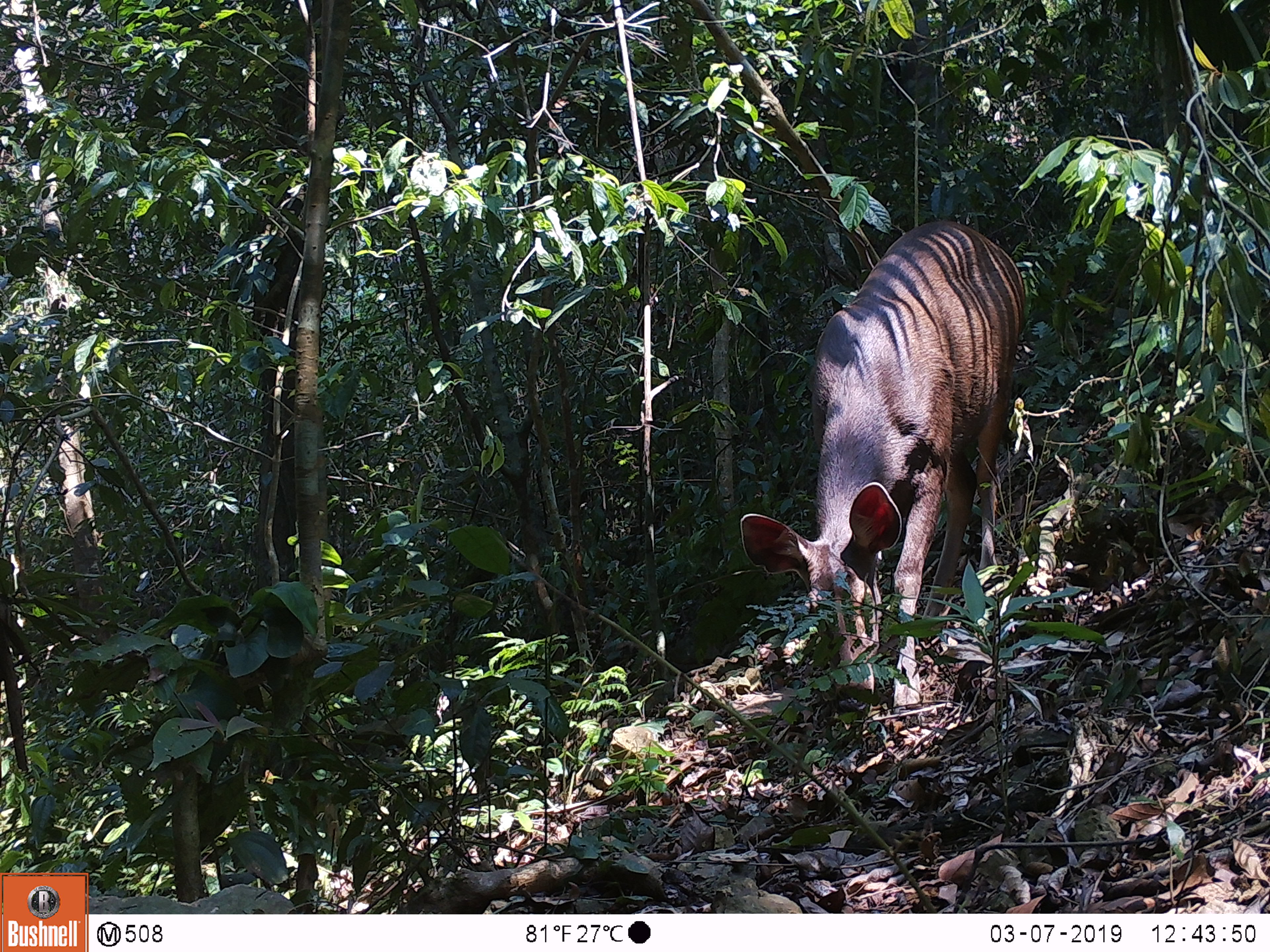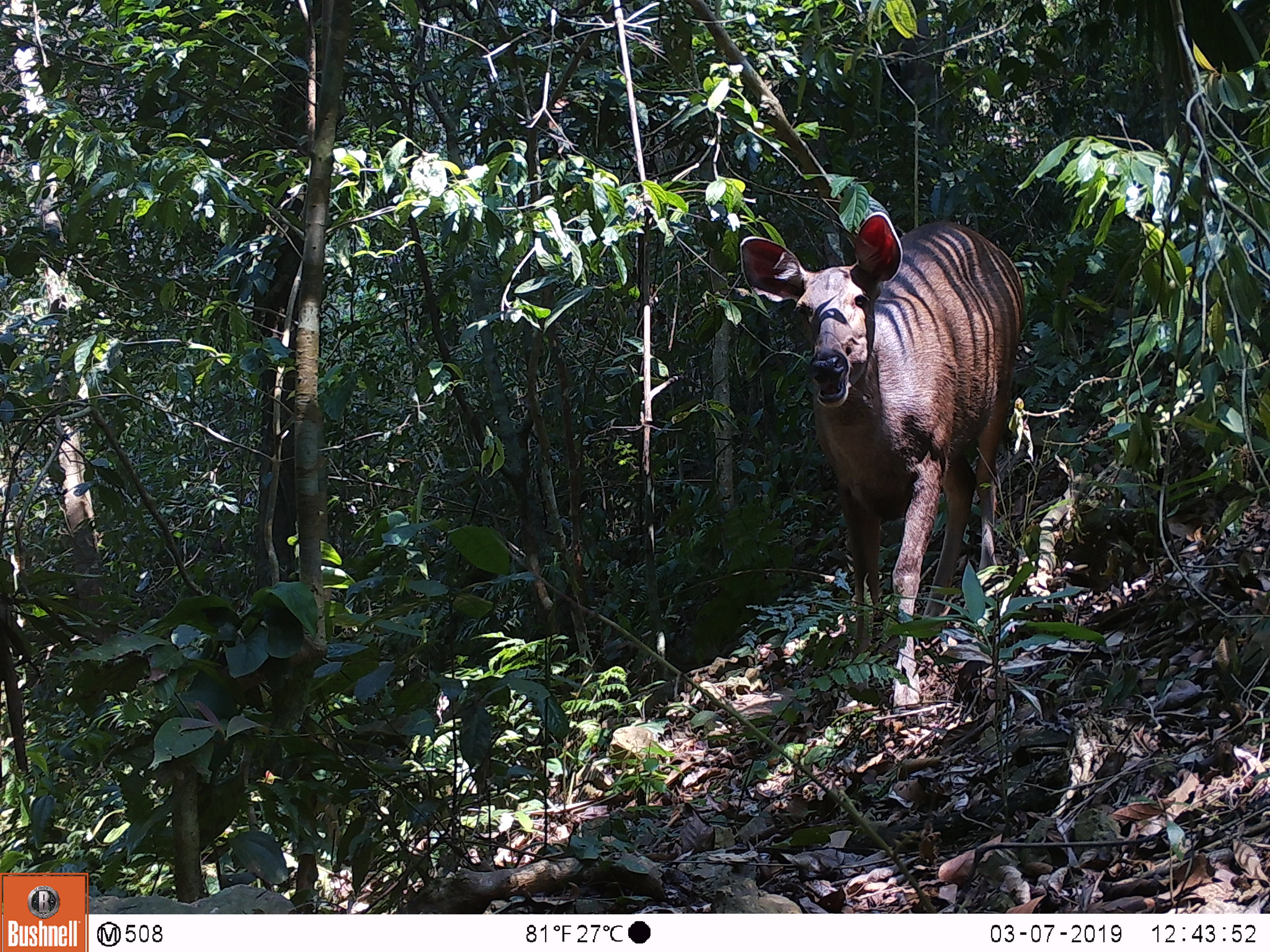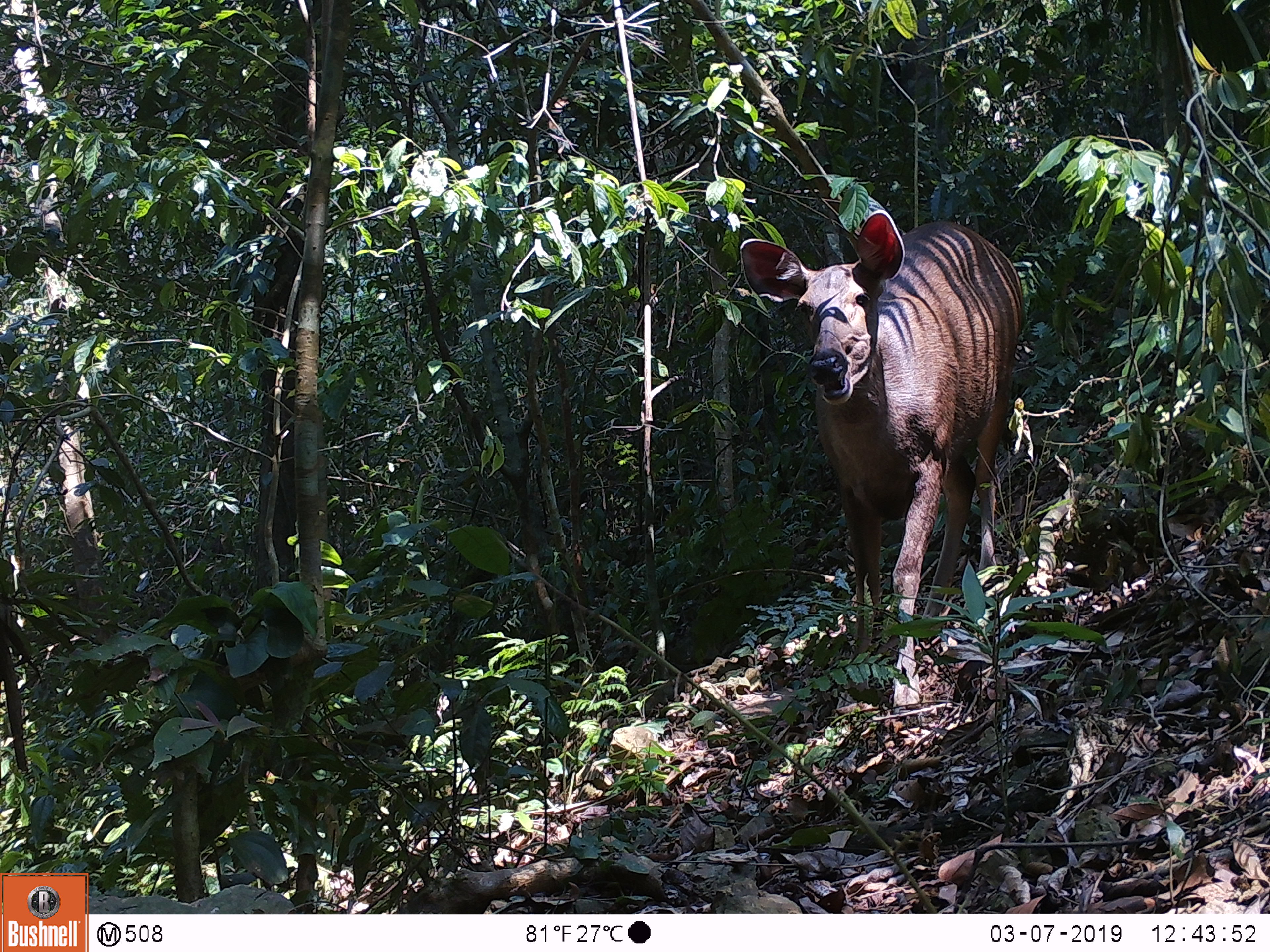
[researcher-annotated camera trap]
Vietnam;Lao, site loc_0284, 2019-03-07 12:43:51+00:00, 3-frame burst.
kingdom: Animalia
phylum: Chordata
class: Mammalia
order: Artiodactyla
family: Cervidae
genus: Rusa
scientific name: Rusa unicolor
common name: sambar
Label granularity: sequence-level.